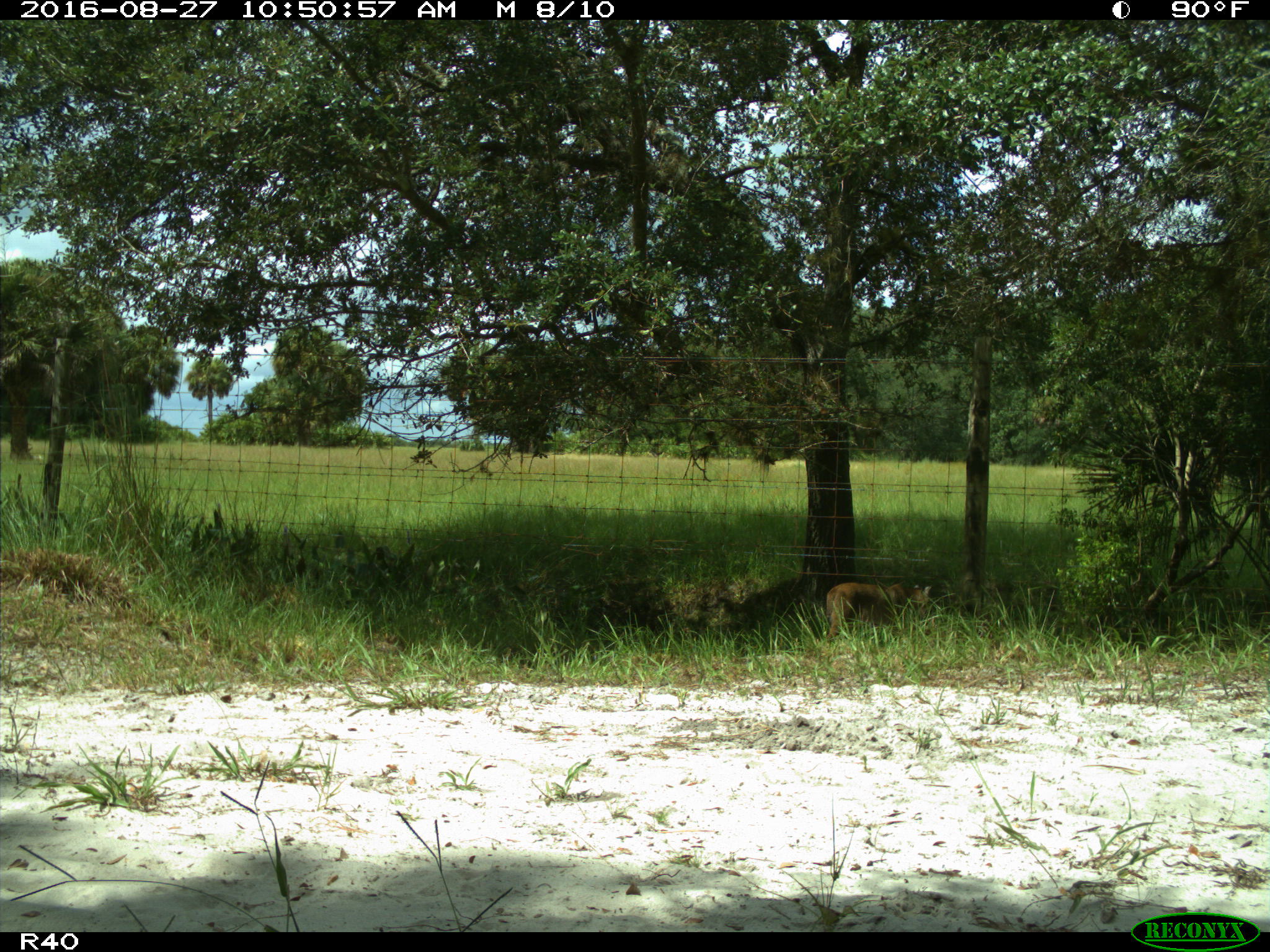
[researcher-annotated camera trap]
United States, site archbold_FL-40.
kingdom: Animalia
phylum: Chordata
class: Mammalia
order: Carnivora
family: Felidae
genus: Lynx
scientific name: Lynx rufus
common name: bobcat